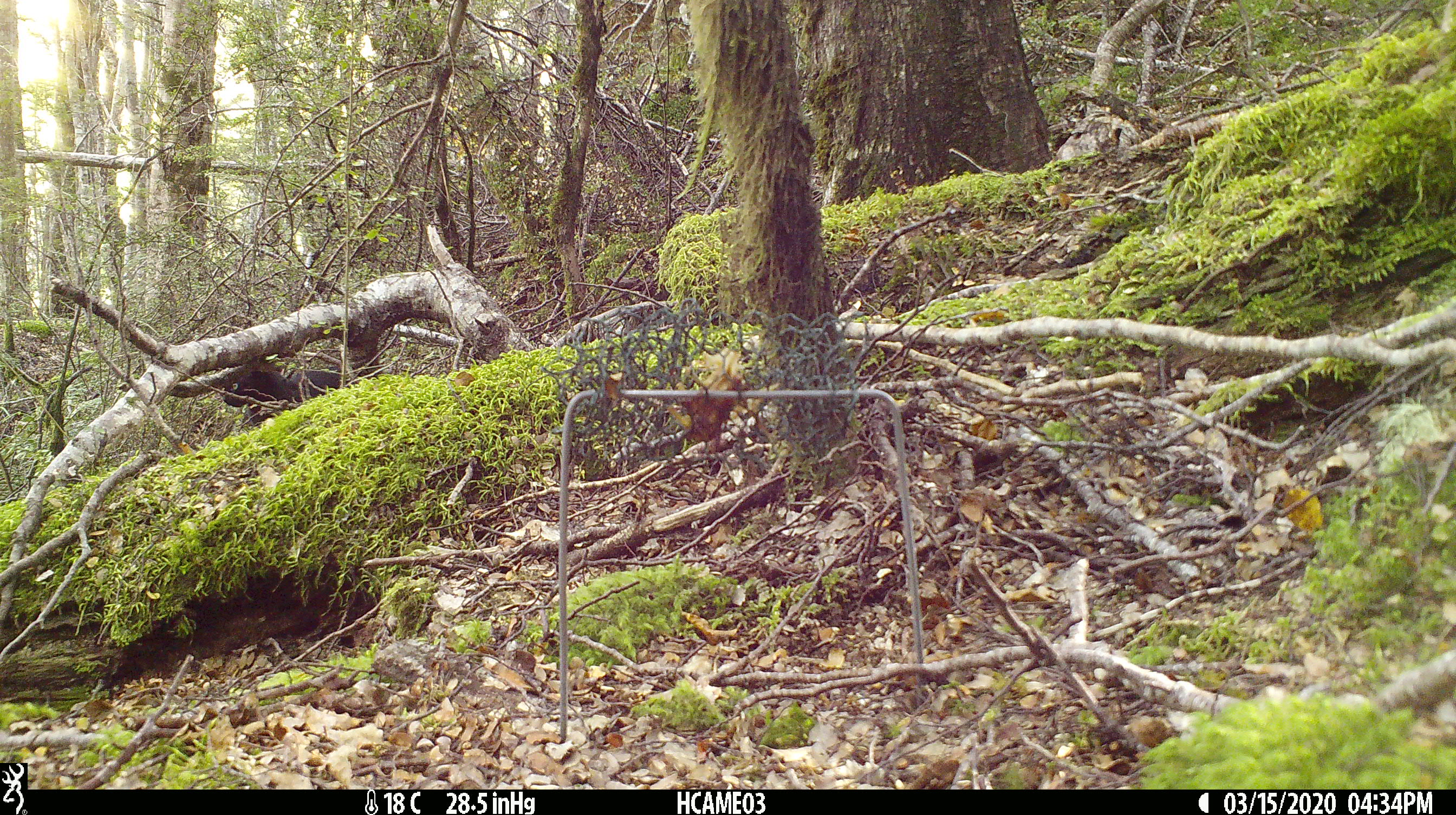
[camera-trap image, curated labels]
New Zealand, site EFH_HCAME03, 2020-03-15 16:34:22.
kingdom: Animalia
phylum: Chordata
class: Mammalia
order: Carnivora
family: Felidae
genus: Felis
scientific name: Felis catus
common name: domestic cat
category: cat